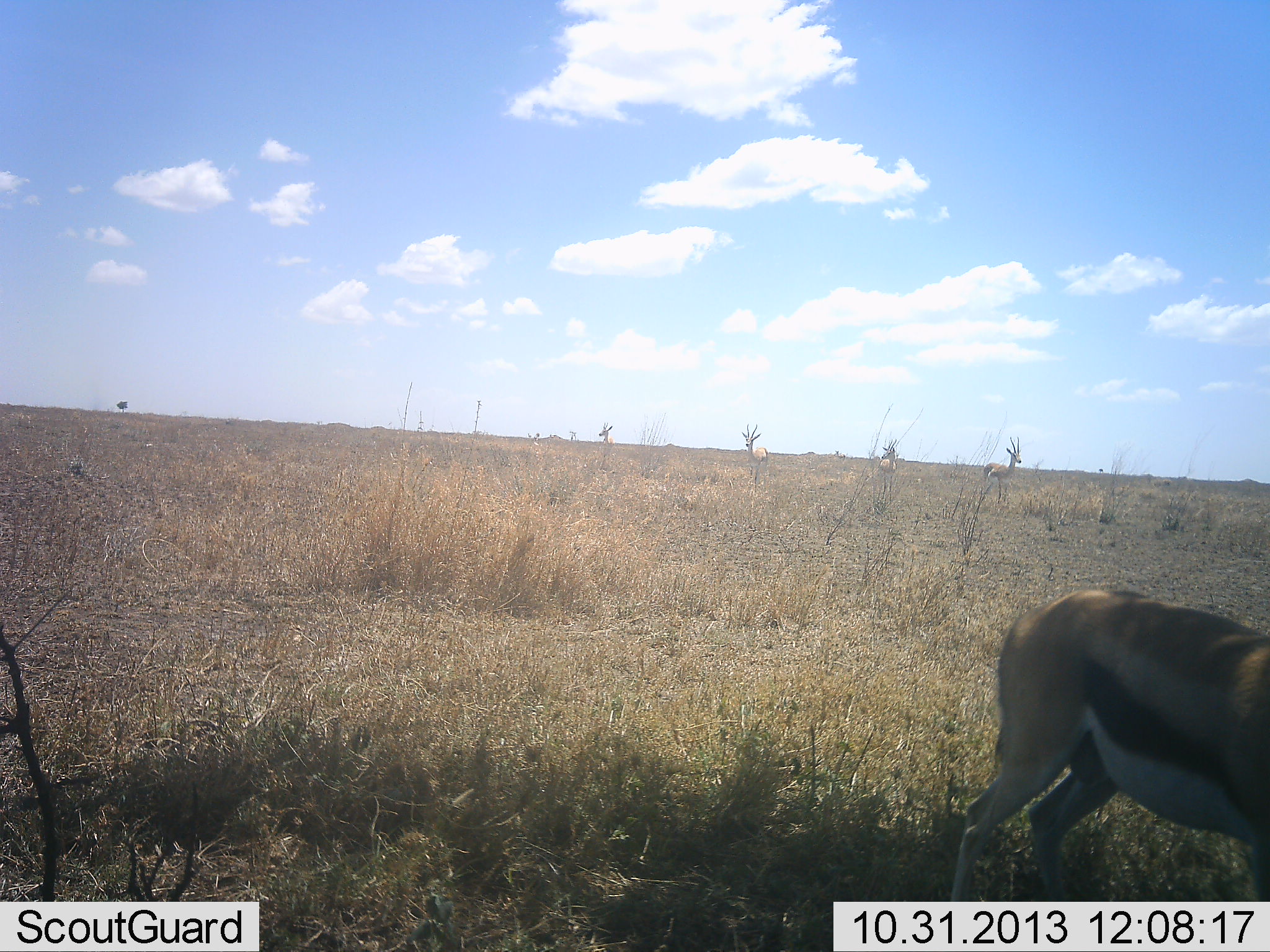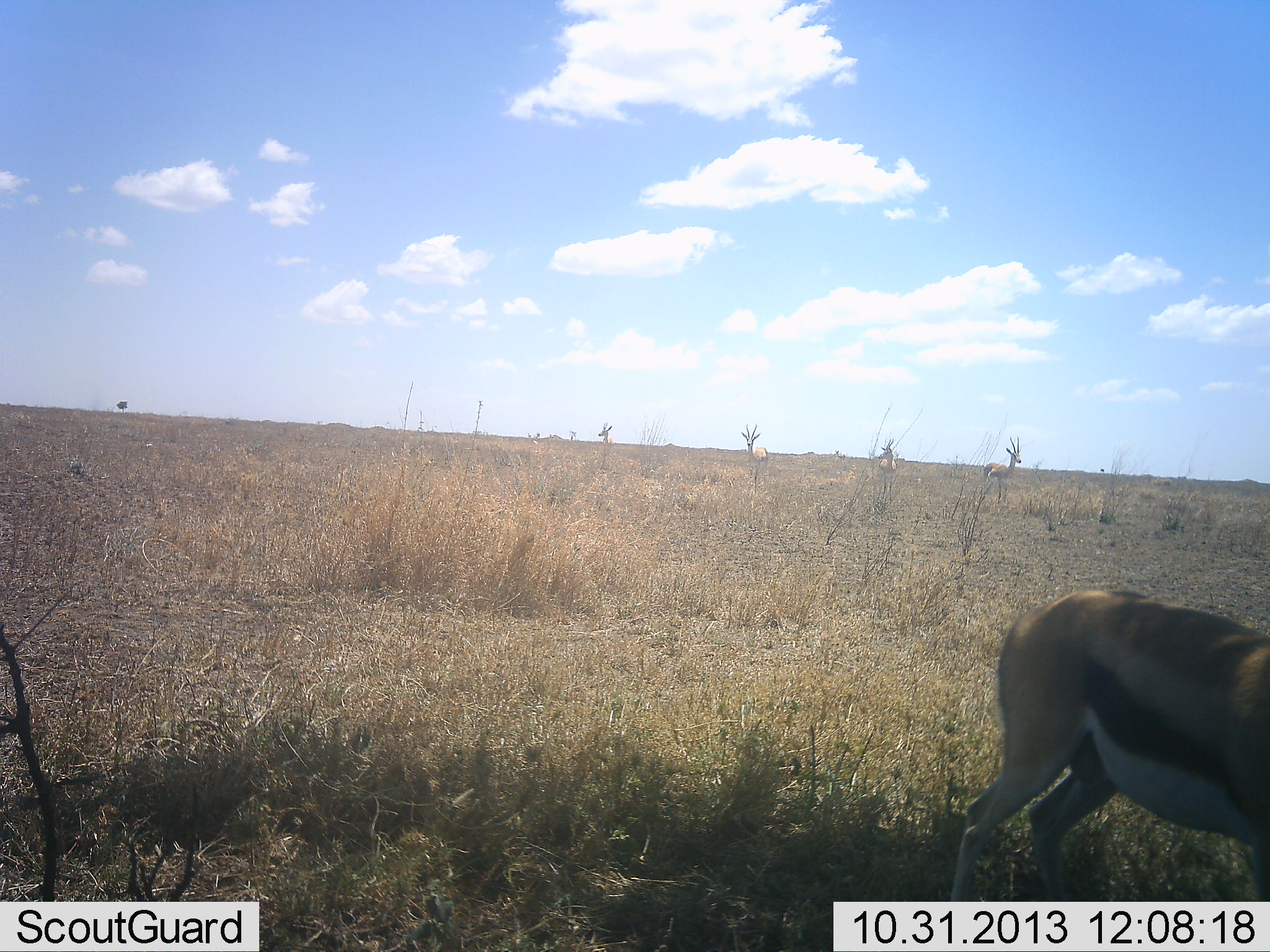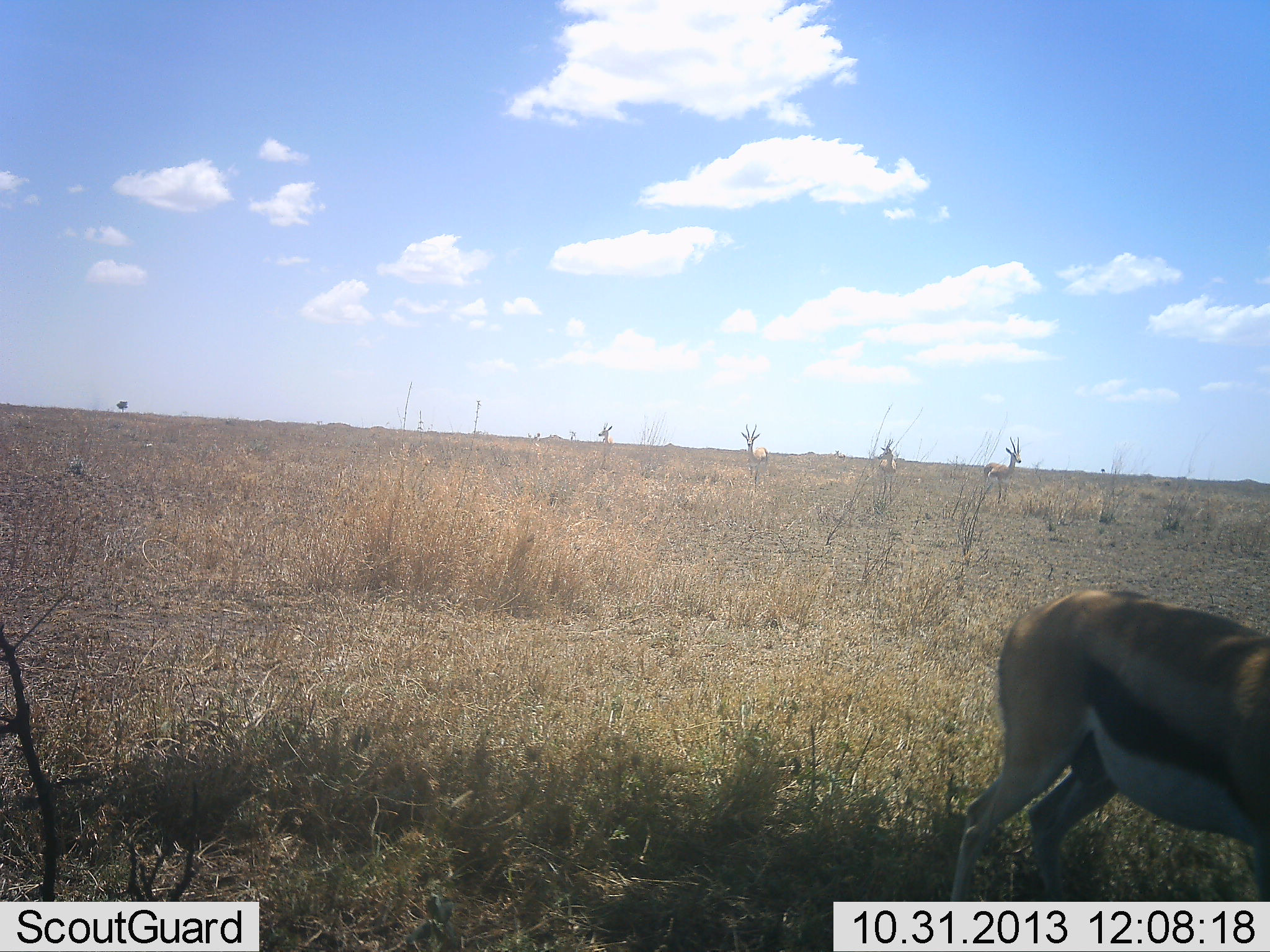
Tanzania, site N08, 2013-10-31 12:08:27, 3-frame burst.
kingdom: Animalia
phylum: Chordata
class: Mammalia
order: Artiodactyla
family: Bovidae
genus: Eudorcas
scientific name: Eudorcas thomsonii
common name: thomson's gazelle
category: gazellethomsons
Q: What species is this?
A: Gazellethomsons (thomson's gazelle) (Eudorcas thomsonii).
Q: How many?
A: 2.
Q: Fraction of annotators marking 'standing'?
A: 91%.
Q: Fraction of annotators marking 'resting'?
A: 18%.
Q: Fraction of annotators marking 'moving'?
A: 0%.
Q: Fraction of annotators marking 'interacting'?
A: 0%.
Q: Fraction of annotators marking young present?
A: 0%.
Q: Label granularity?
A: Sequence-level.